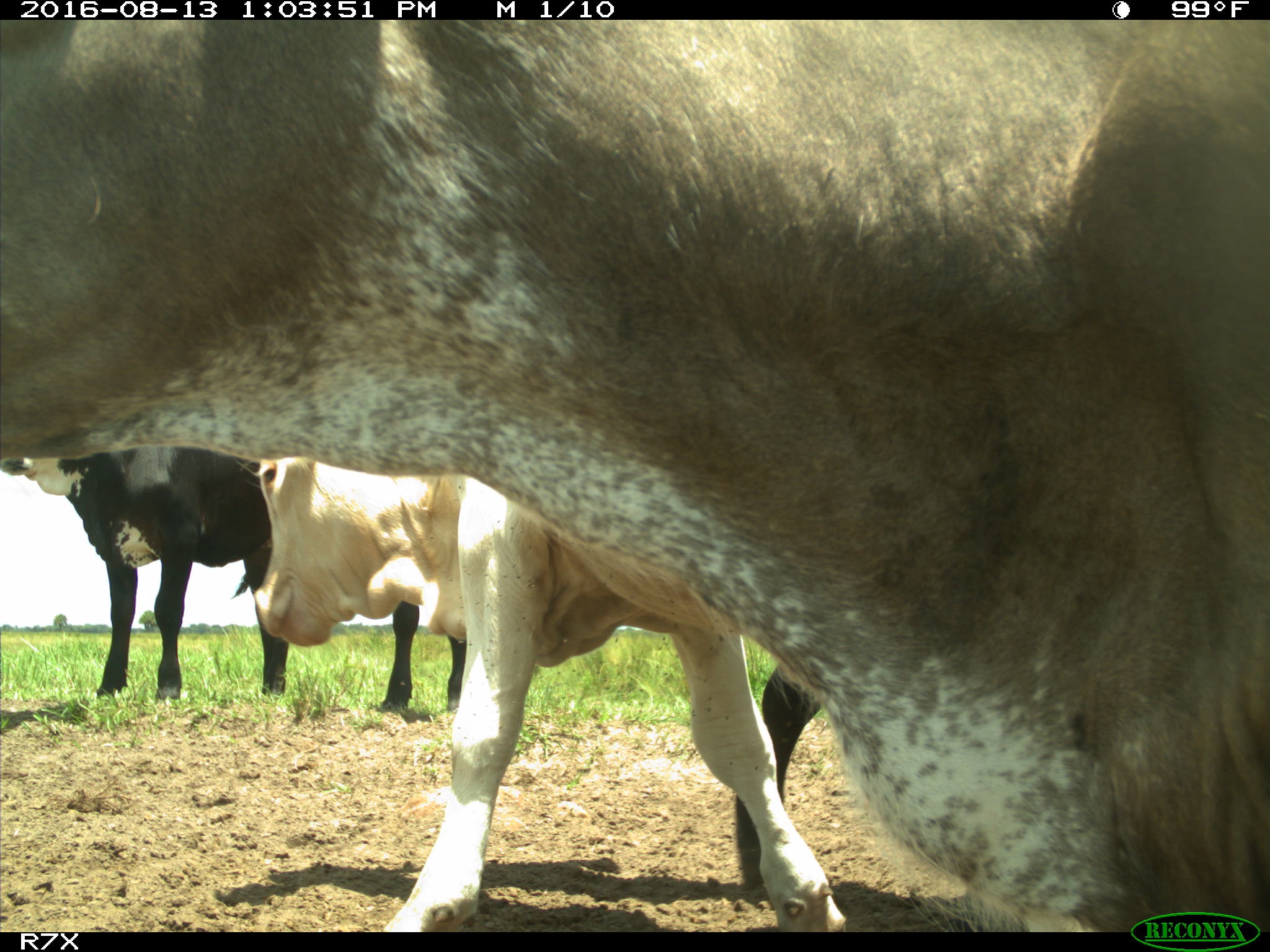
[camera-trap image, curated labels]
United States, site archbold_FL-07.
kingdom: Animalia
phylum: Chordata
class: Mammalia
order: Artiodactyla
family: Bovidae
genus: Bos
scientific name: Bos taurus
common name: domestic cow